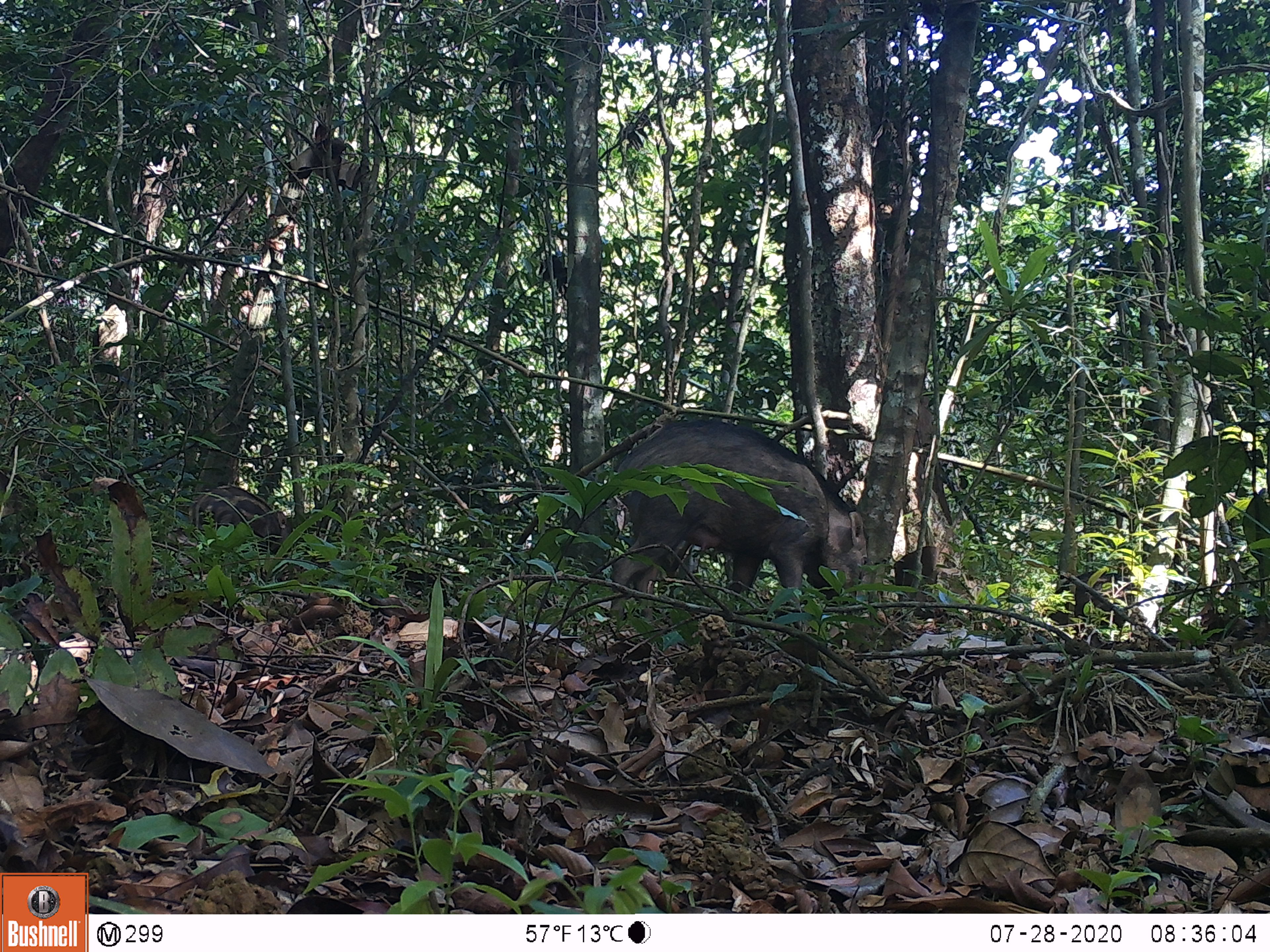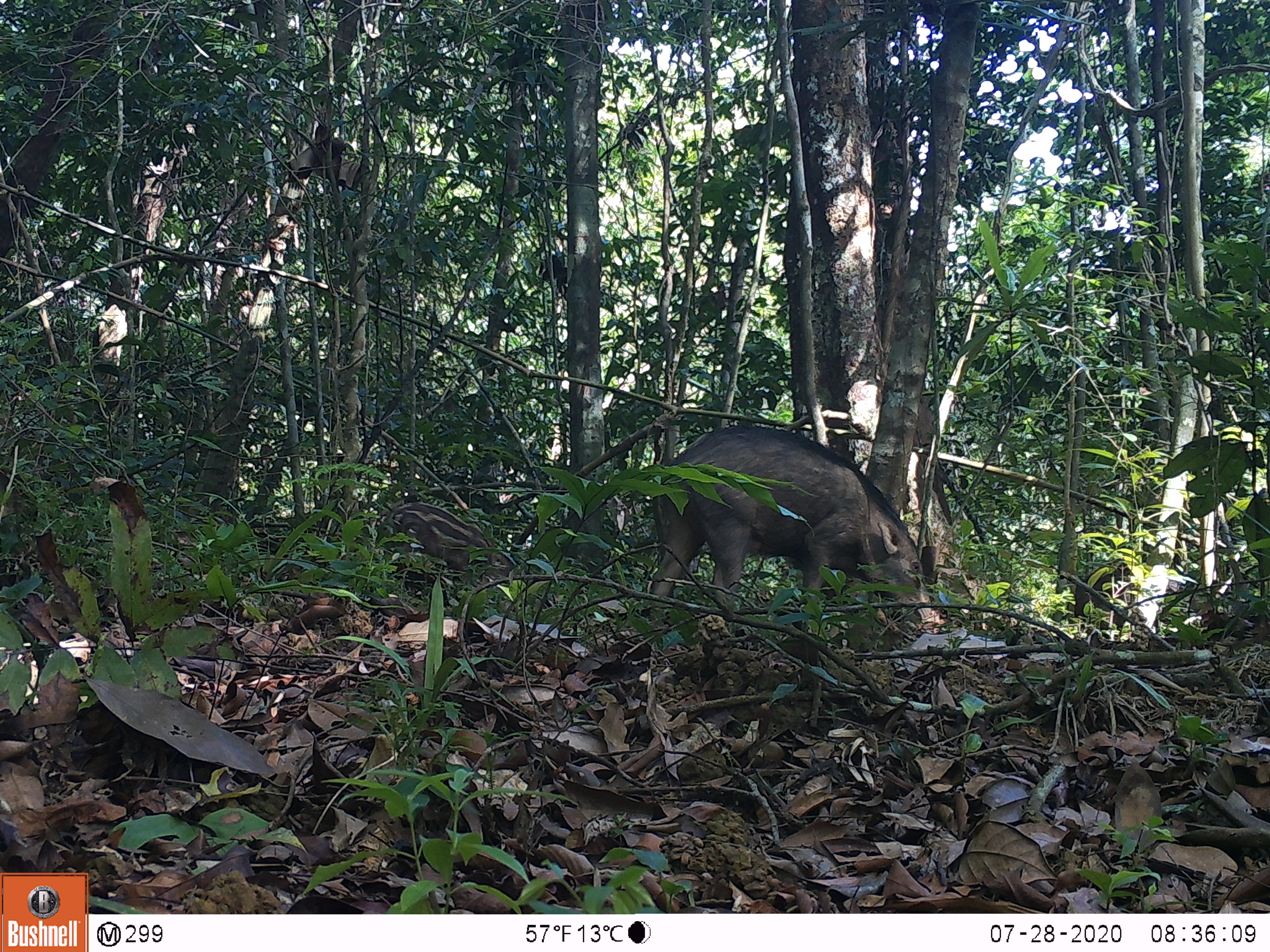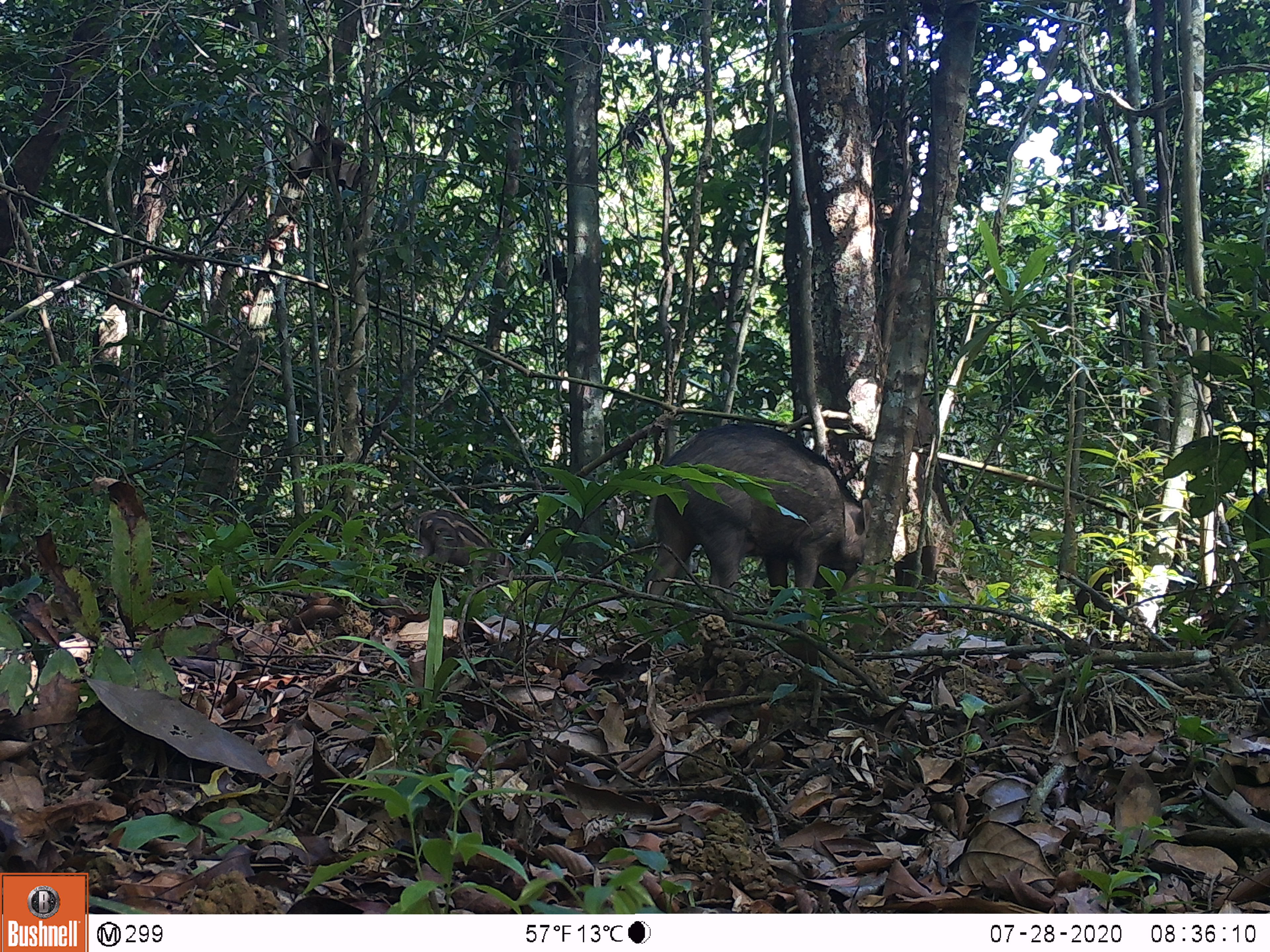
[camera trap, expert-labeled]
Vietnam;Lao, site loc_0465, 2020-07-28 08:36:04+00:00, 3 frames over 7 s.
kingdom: Animalia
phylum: Chordata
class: Mammalia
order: Artiodactyla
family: Suidae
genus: Sus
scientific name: Sus scrofa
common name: eurasian wild pig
Eurasian wild pig (Sus scrofa). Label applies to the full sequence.